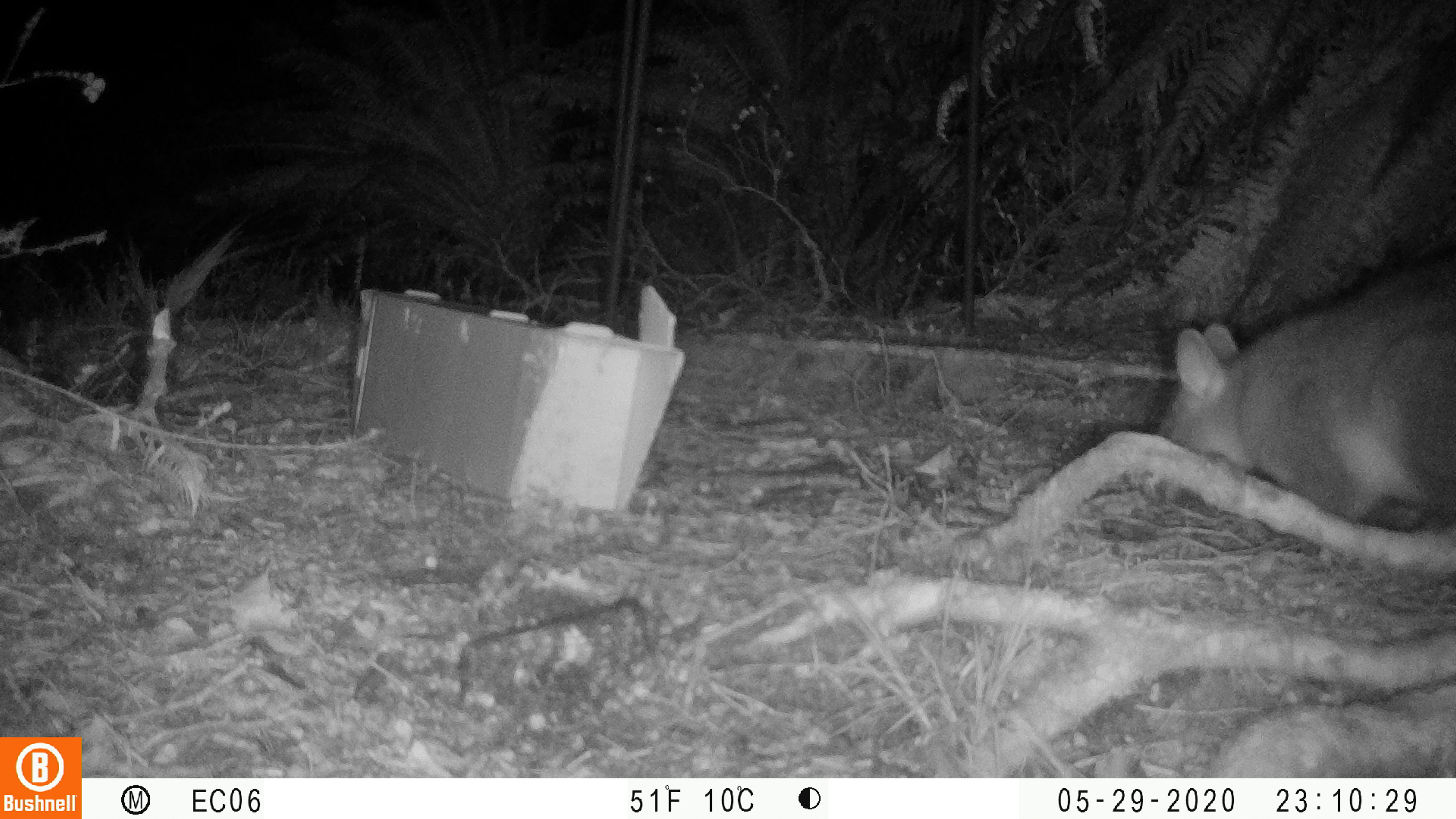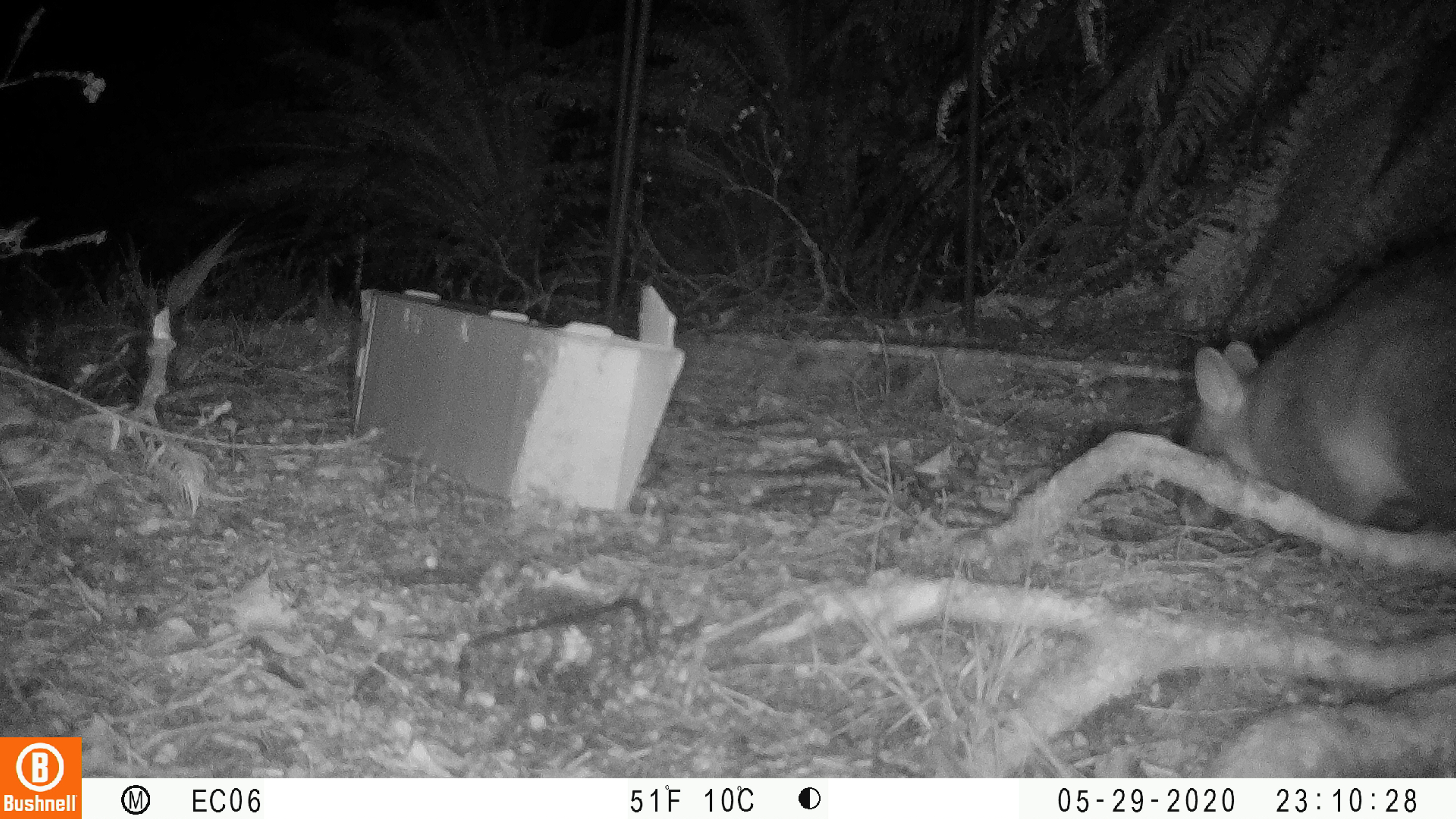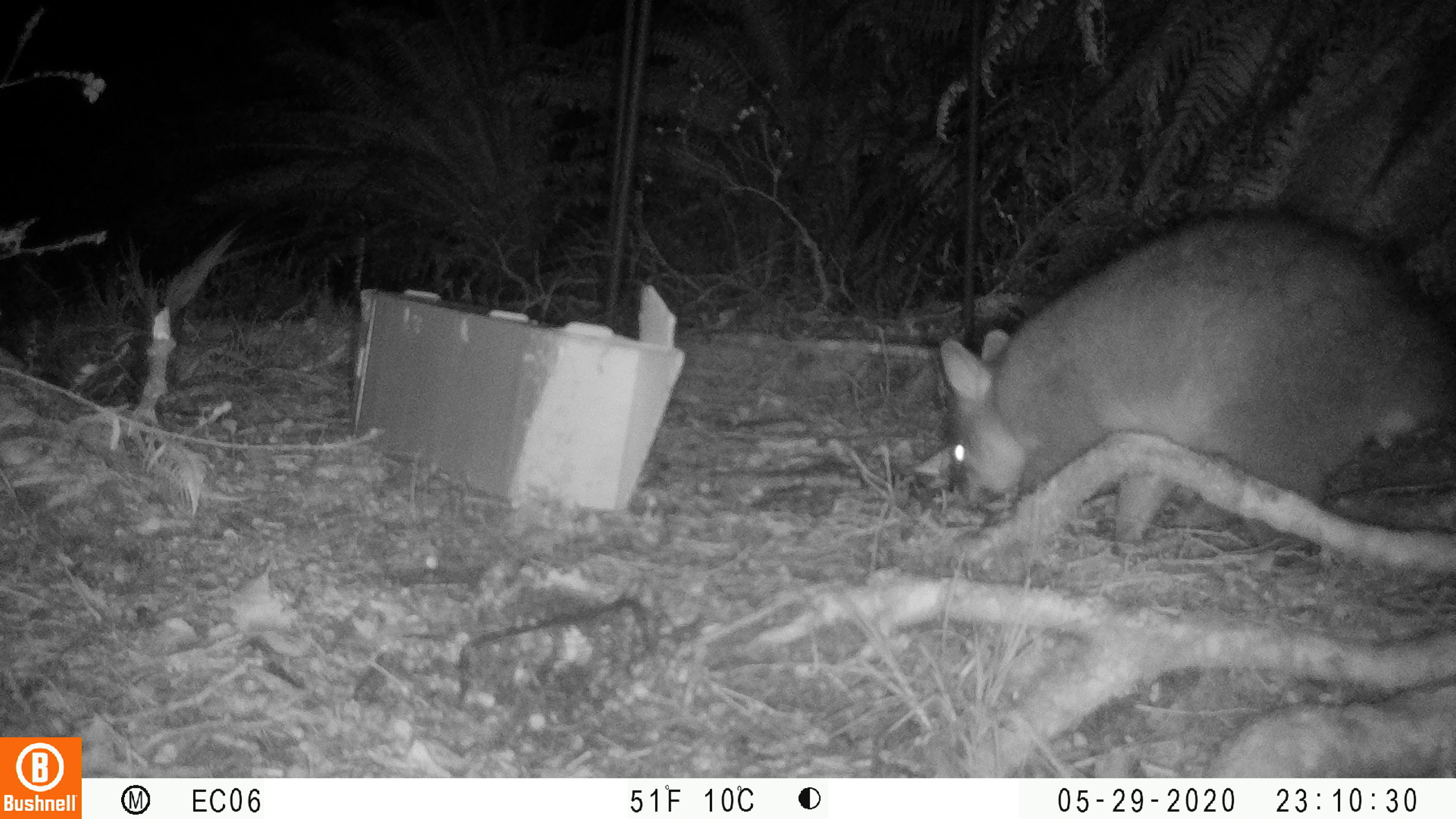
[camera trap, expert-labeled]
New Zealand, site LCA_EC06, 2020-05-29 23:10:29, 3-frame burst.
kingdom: Animalia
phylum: Chordata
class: Mammalia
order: Diprotodontia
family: Phalangeridae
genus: Trichosurus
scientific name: Trichosurus vulpecula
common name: common brushtail possum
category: possum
Possum (common brushtail possum) (Trichosurus vulpecula).